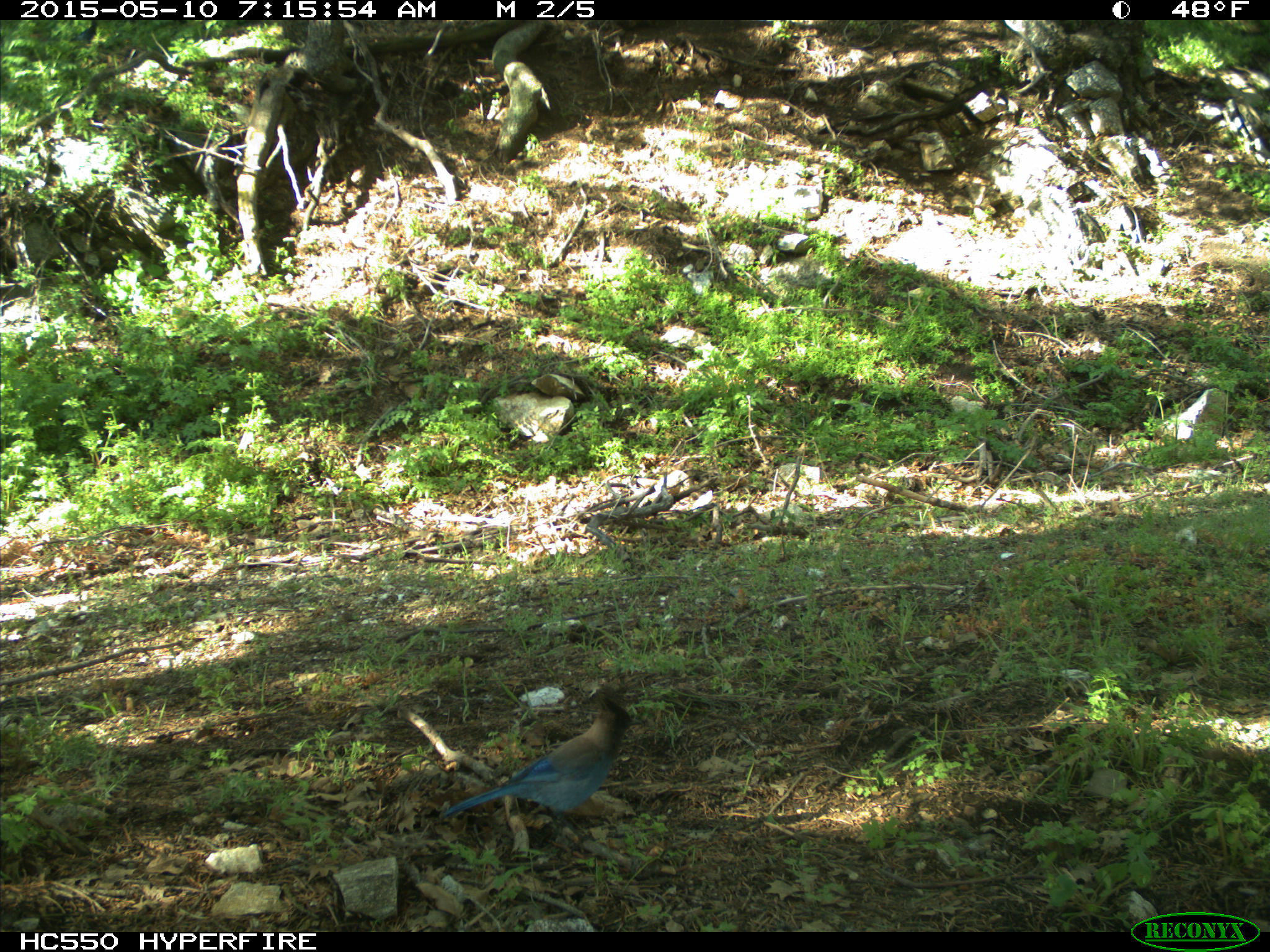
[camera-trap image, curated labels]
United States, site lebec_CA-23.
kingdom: Animalia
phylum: Chordata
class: Aves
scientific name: Aves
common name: birds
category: unidentified bird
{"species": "unidentified bird (birds) (Aves)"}